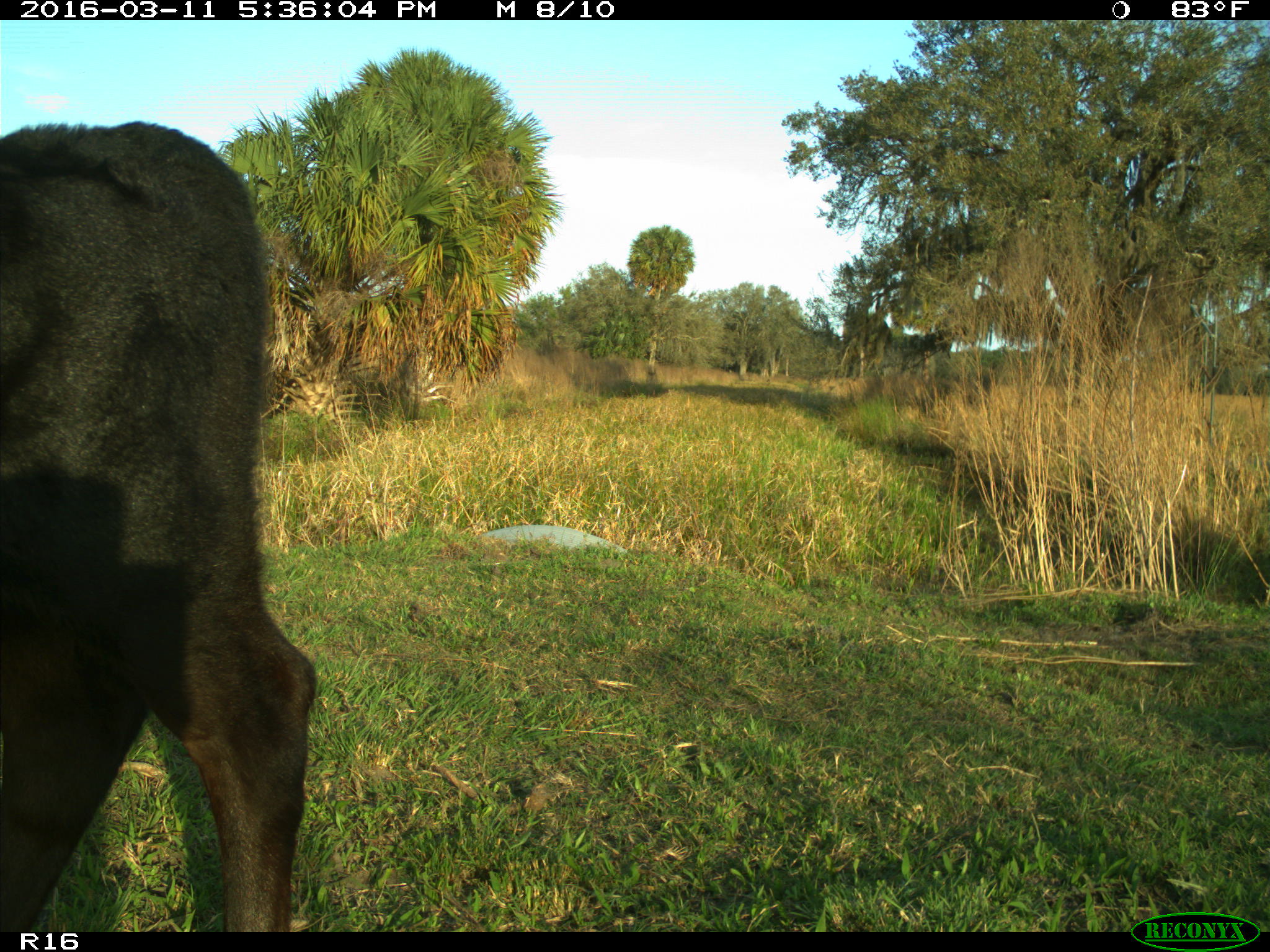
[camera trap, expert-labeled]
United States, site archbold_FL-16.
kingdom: Animalia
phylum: Chordata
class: Mammalia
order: Artiodactyla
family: Bovidae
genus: Bos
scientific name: Bos taurus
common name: domestic cow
Bos taurus (domestic cow).